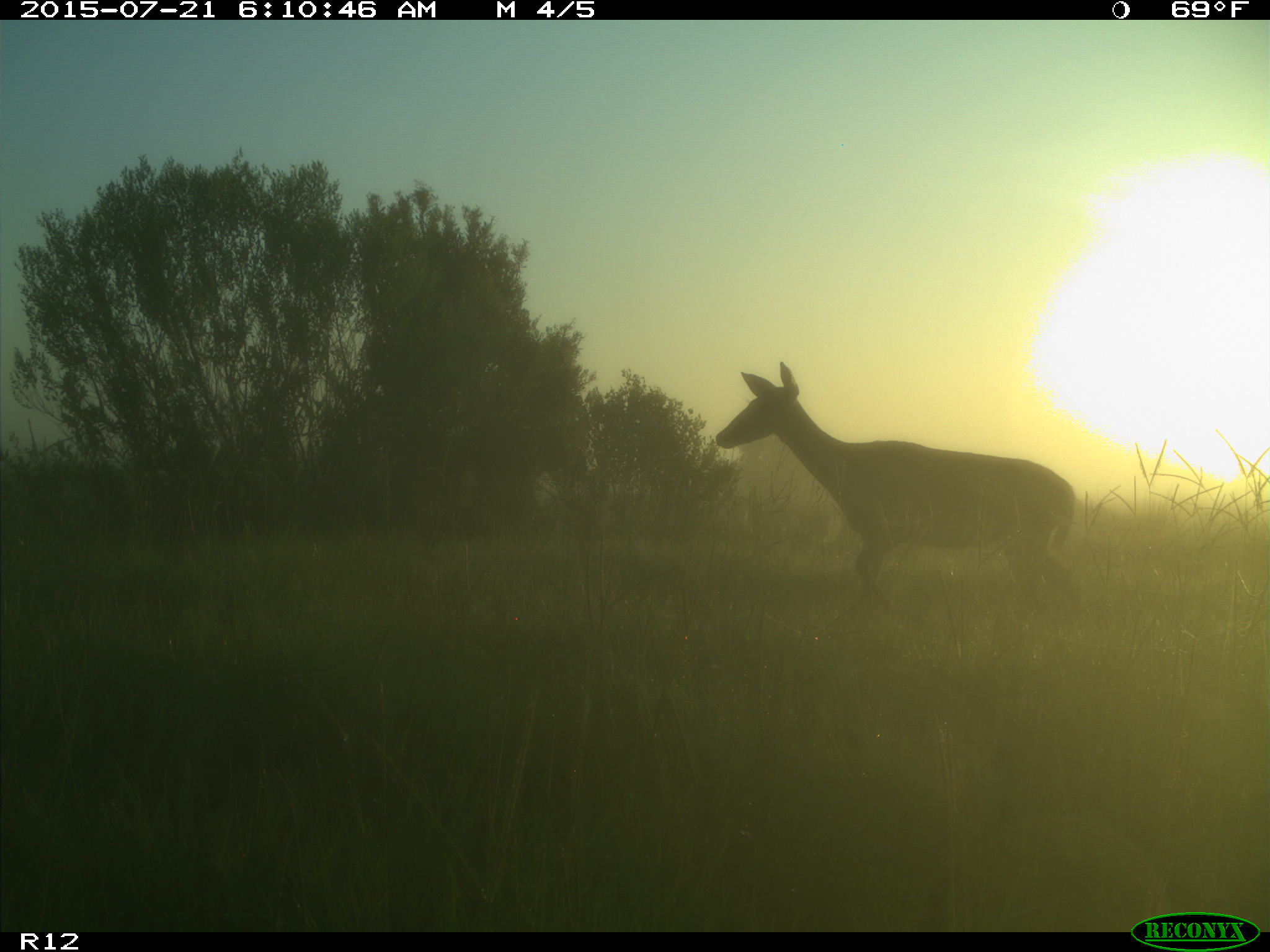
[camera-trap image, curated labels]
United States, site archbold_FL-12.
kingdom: Animalia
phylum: Chordata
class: Mammalia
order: Artiodactyla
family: Cervidae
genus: Odocoileus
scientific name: Odocoileus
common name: deer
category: unidentified deer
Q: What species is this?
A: Unidentified deer (deer) (Odocoileus).